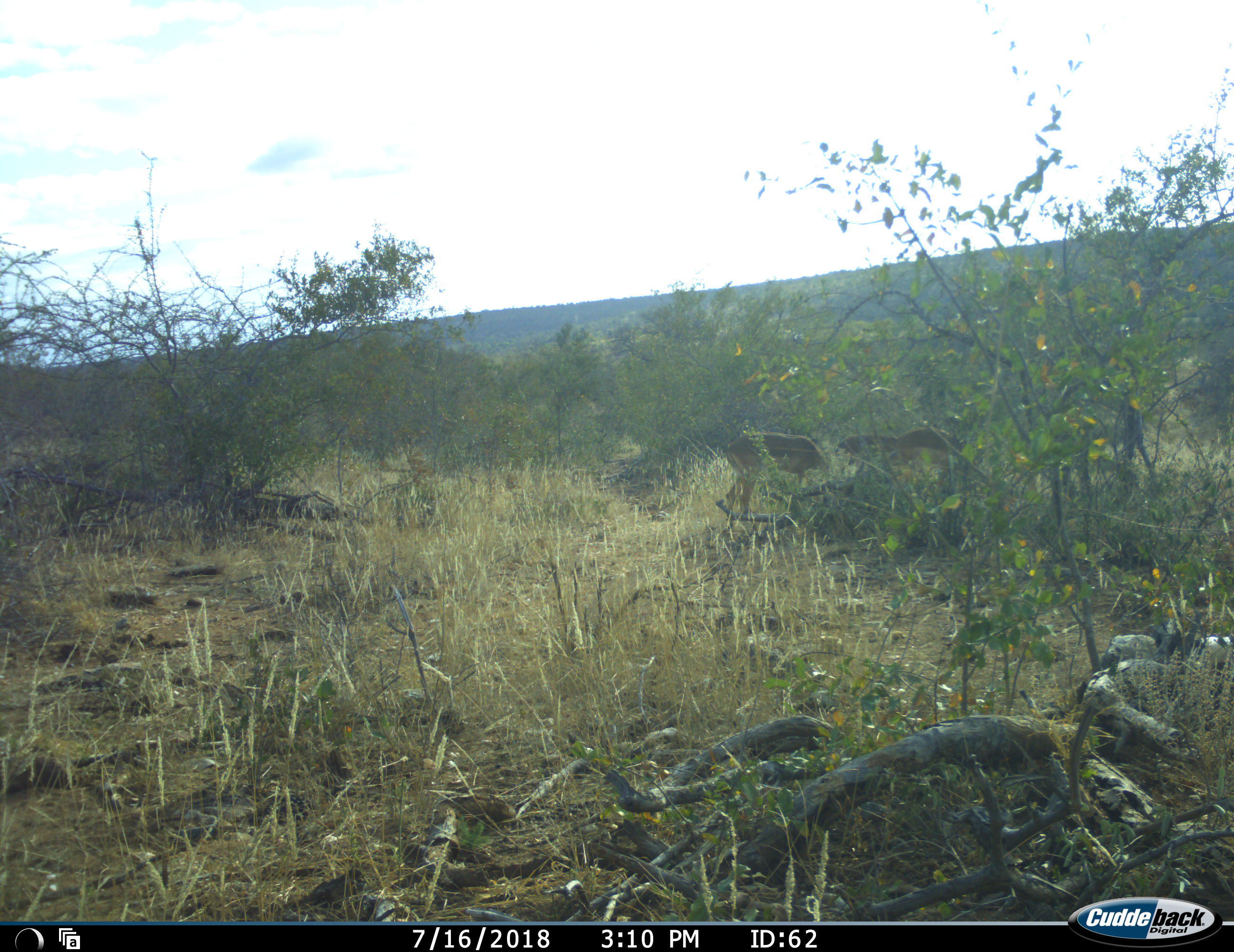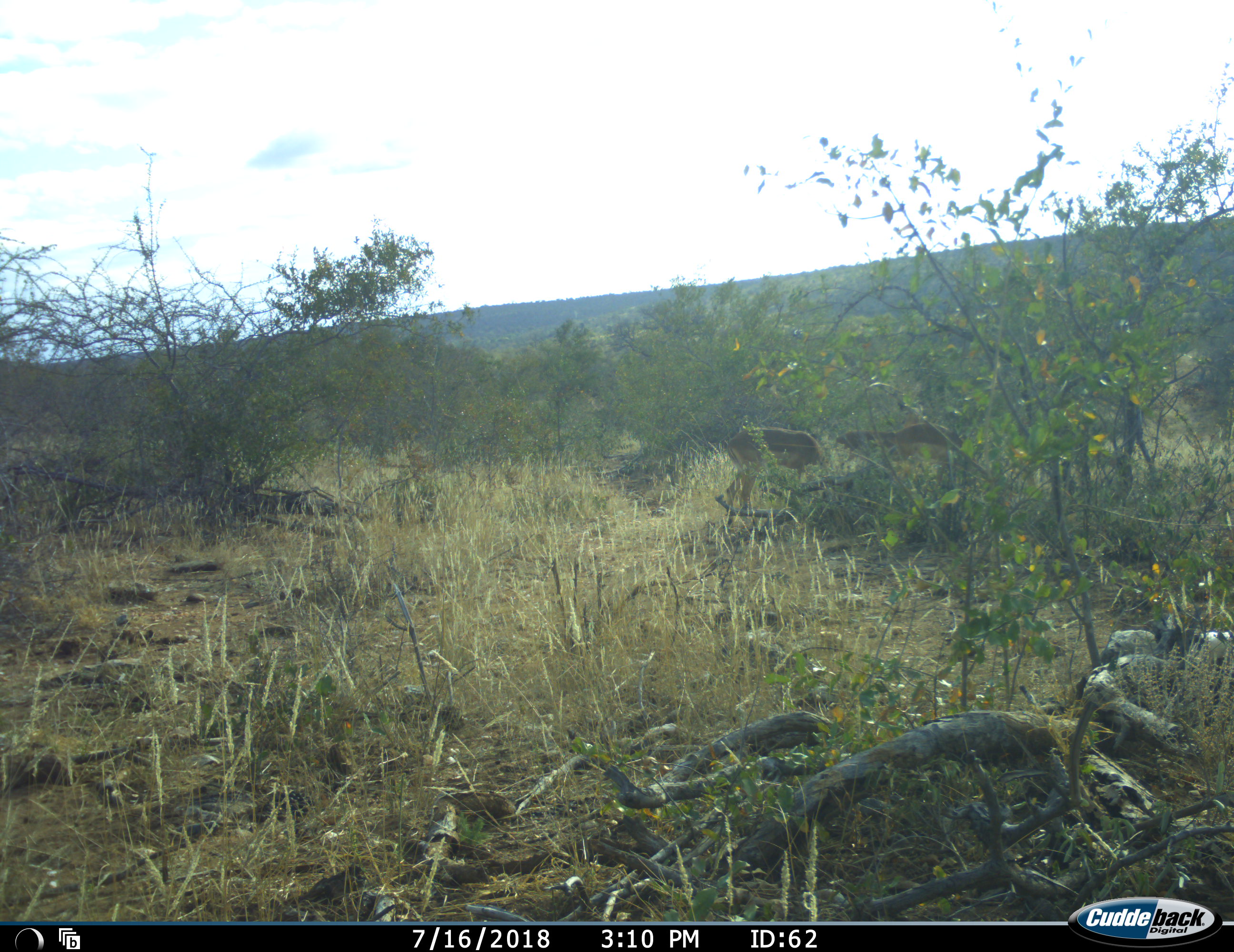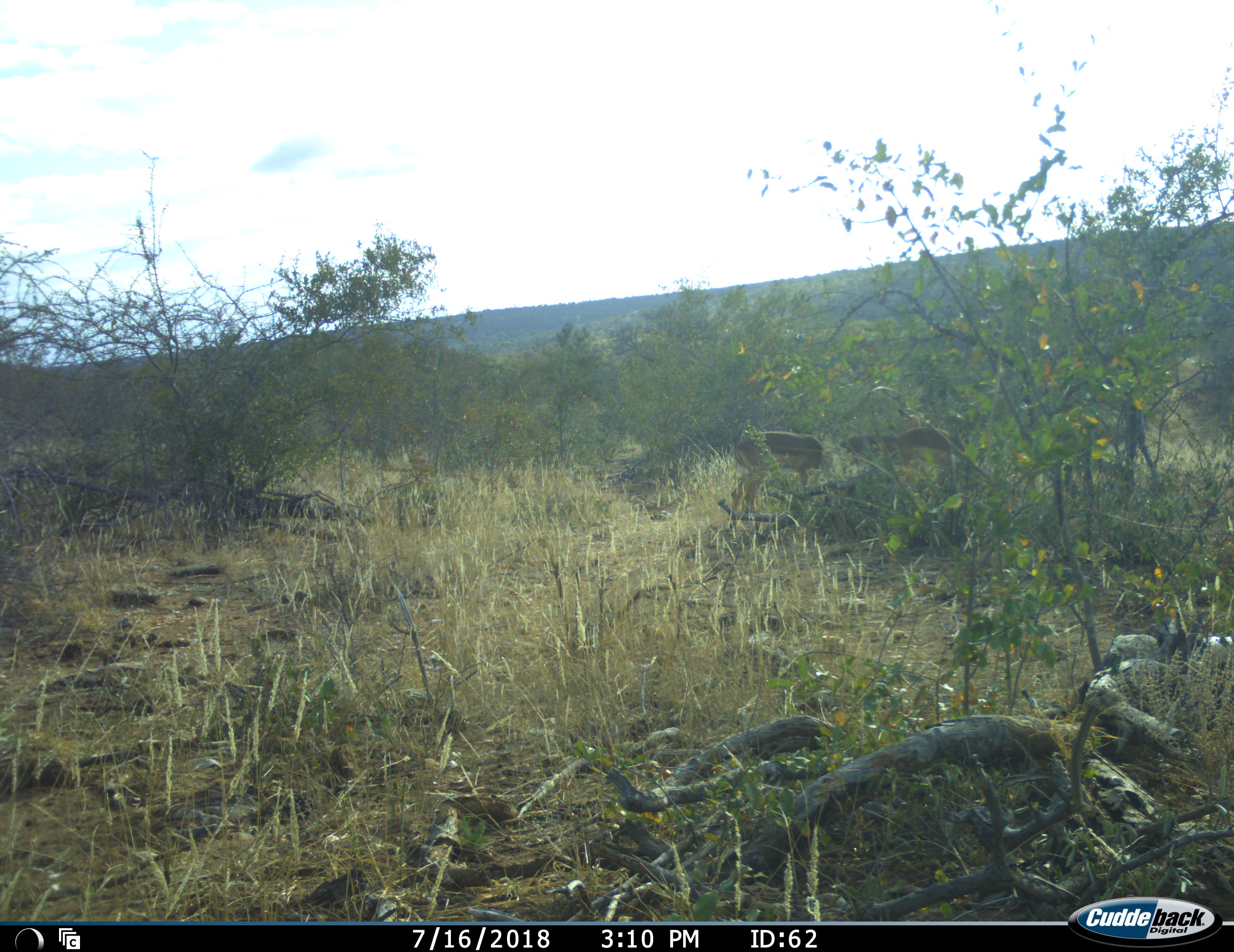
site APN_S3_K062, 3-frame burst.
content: unidentified animal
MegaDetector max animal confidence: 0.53